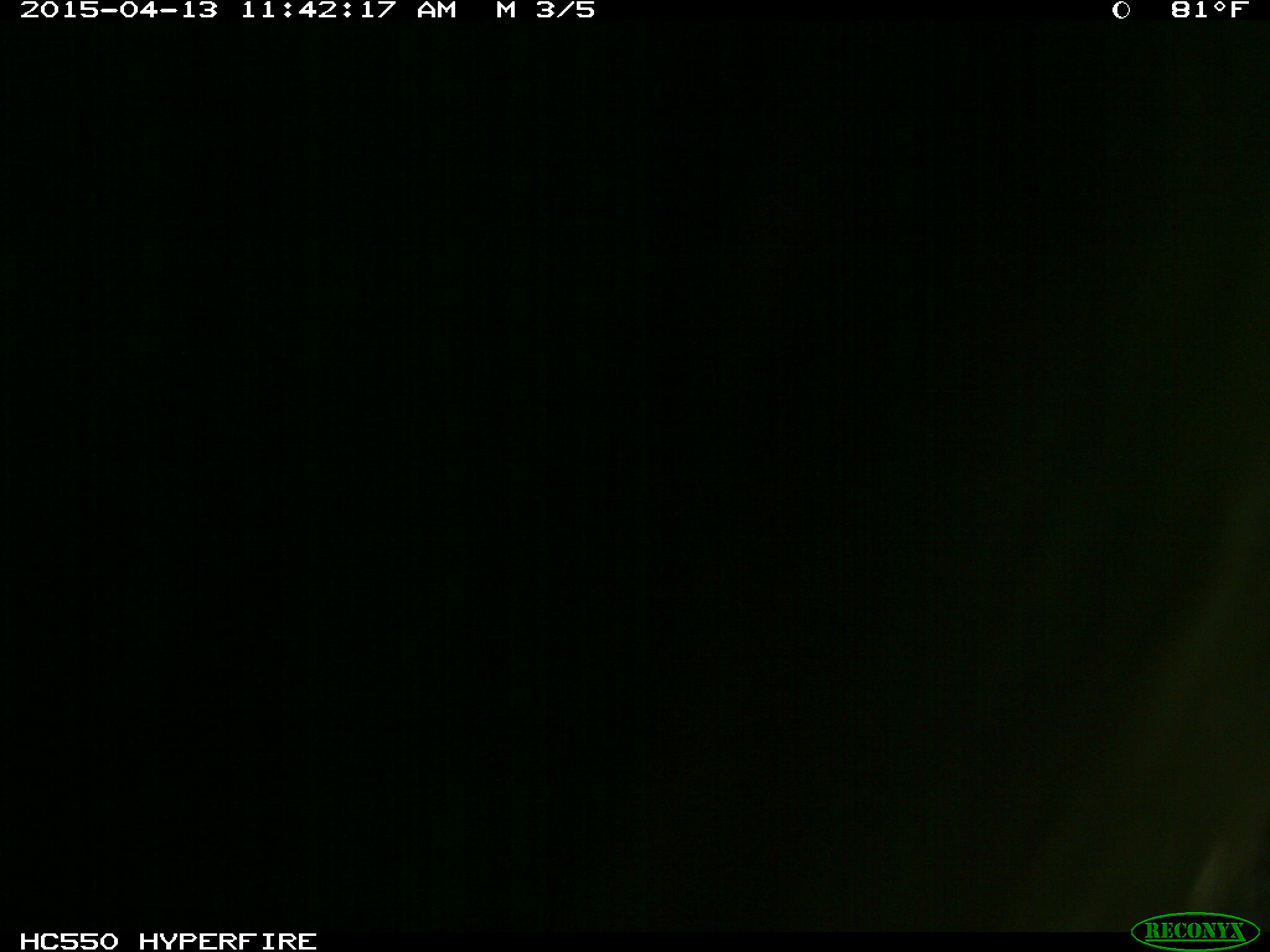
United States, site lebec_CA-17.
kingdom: Animalia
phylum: Chordata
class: Mammalia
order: Artiodactyla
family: Bovidae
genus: Bos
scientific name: Bos taurus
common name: domestic cow